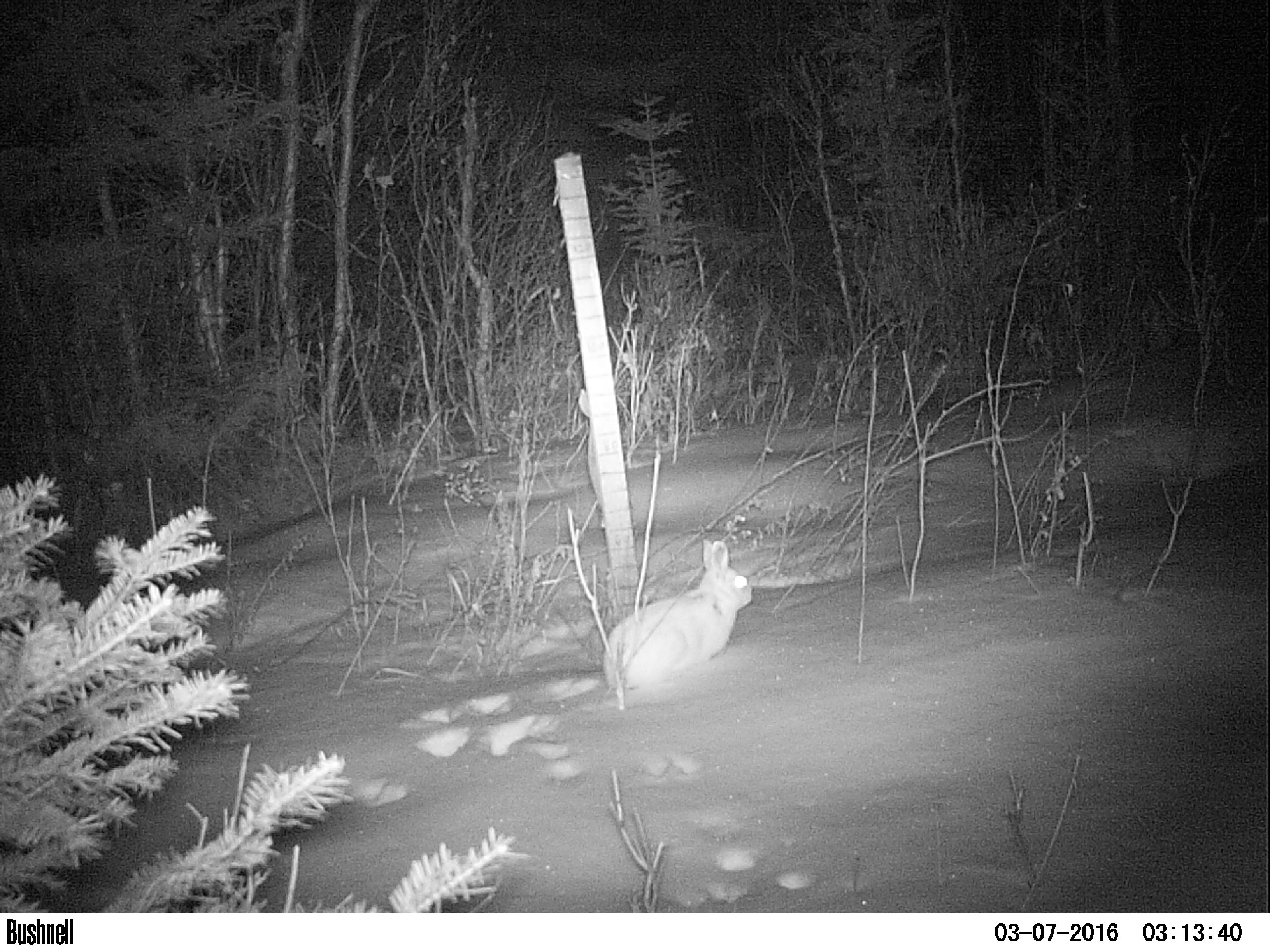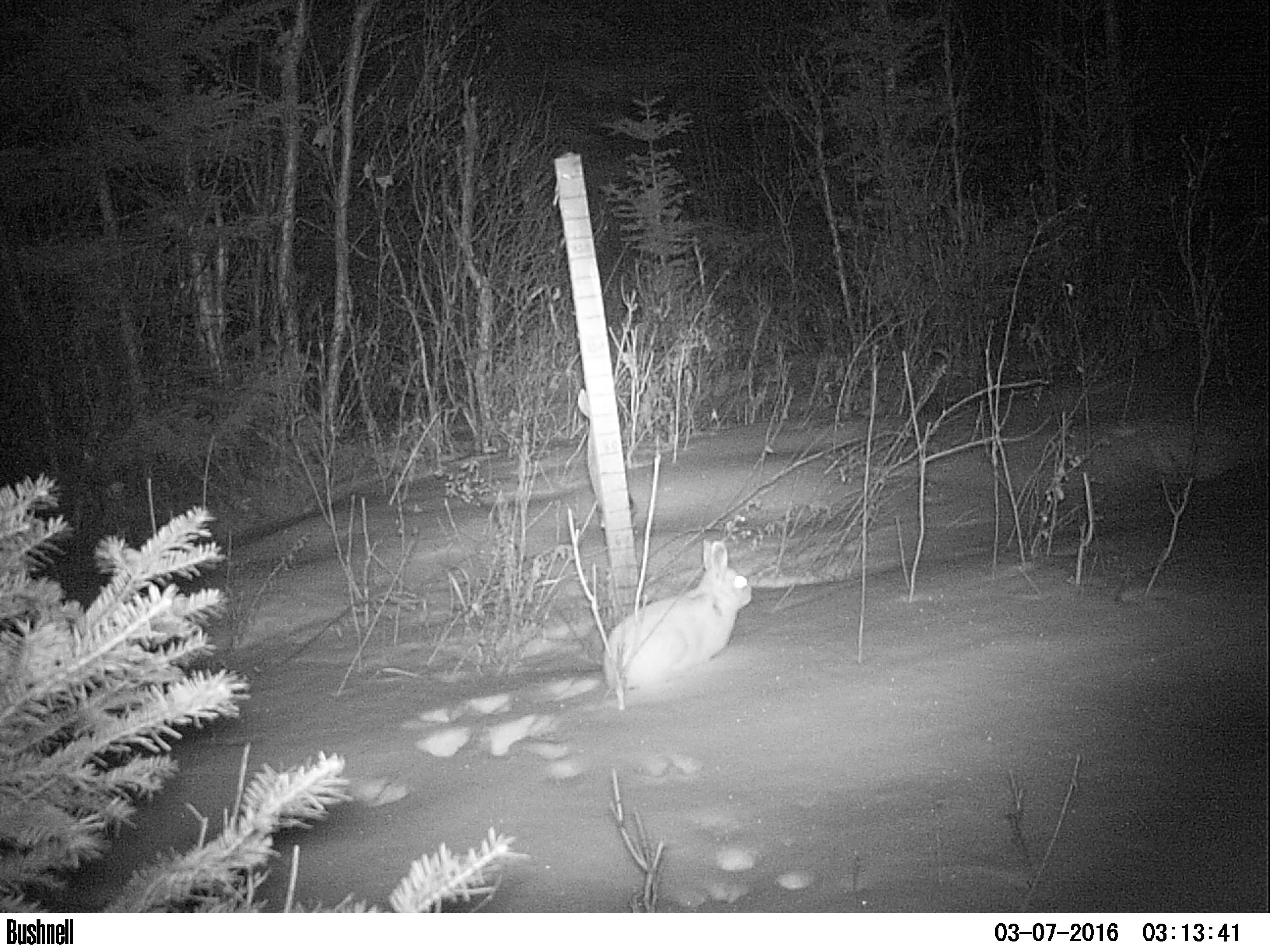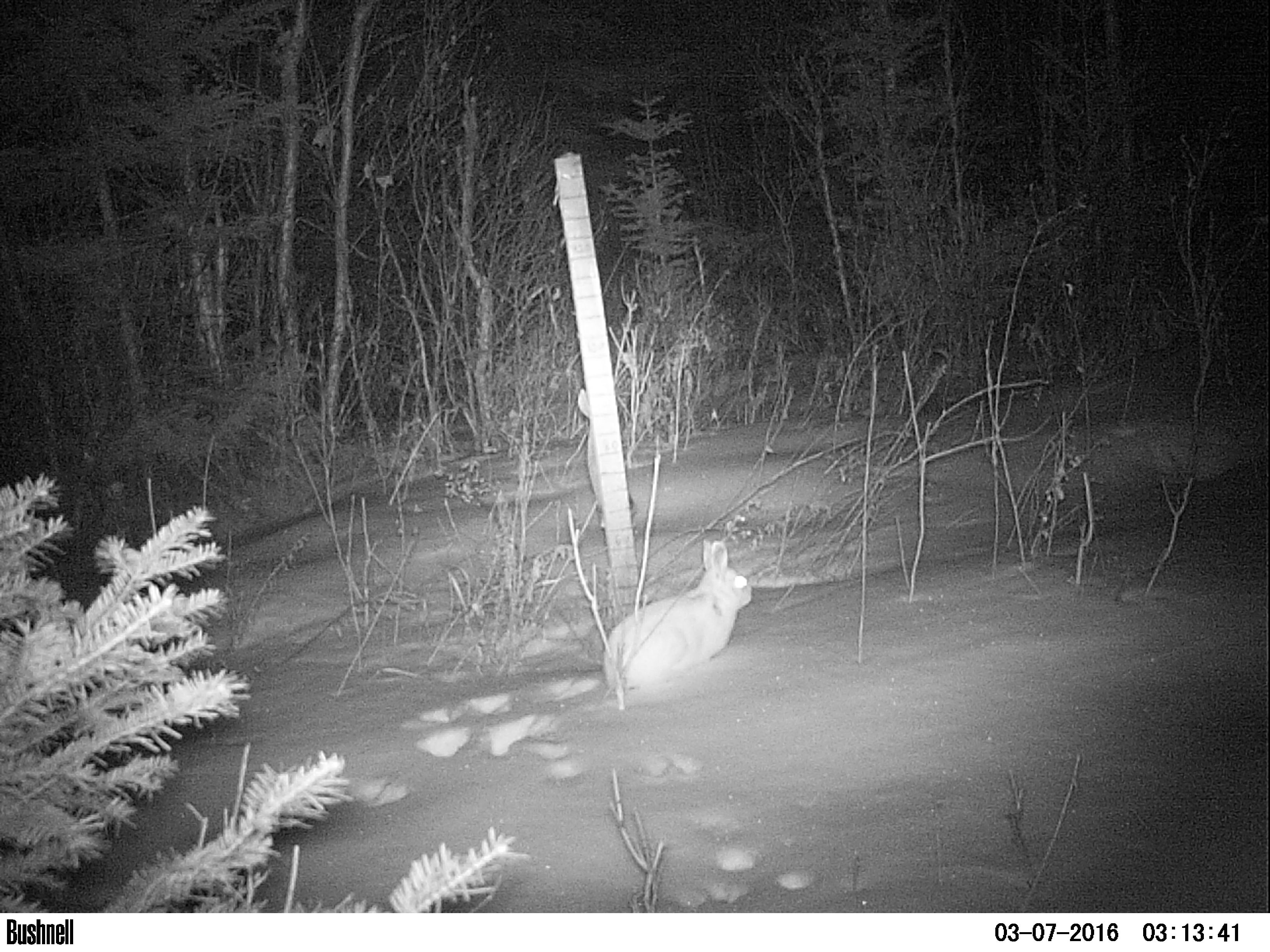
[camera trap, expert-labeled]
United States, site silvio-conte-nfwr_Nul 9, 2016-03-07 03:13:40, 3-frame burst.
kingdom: Animalia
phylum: Chordata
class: Mammalia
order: Lagomorpha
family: Leporidae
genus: Lepus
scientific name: Lepus americanus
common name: snowshoe hare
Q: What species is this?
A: Snowshoe hare (Lepus americanus).